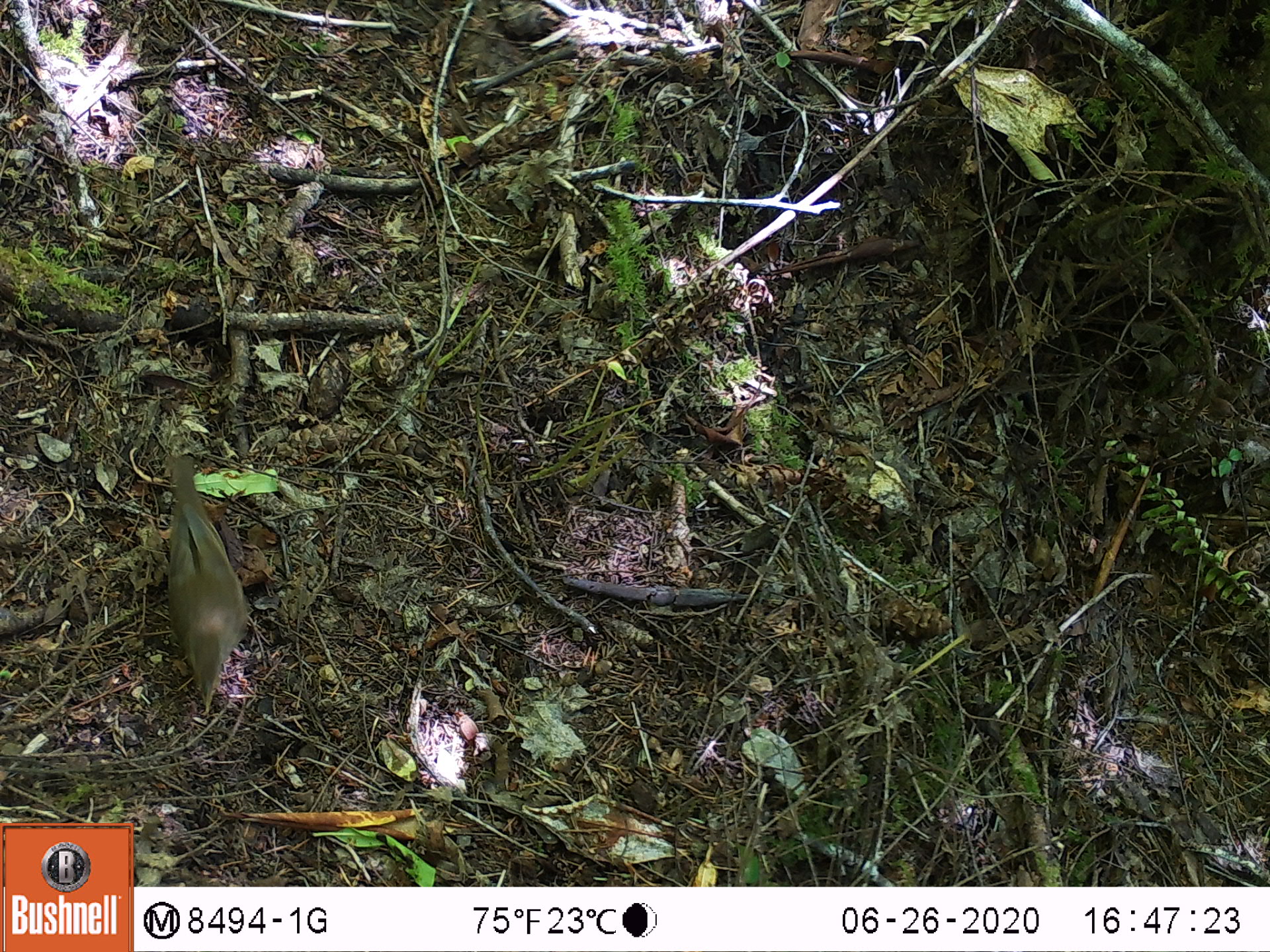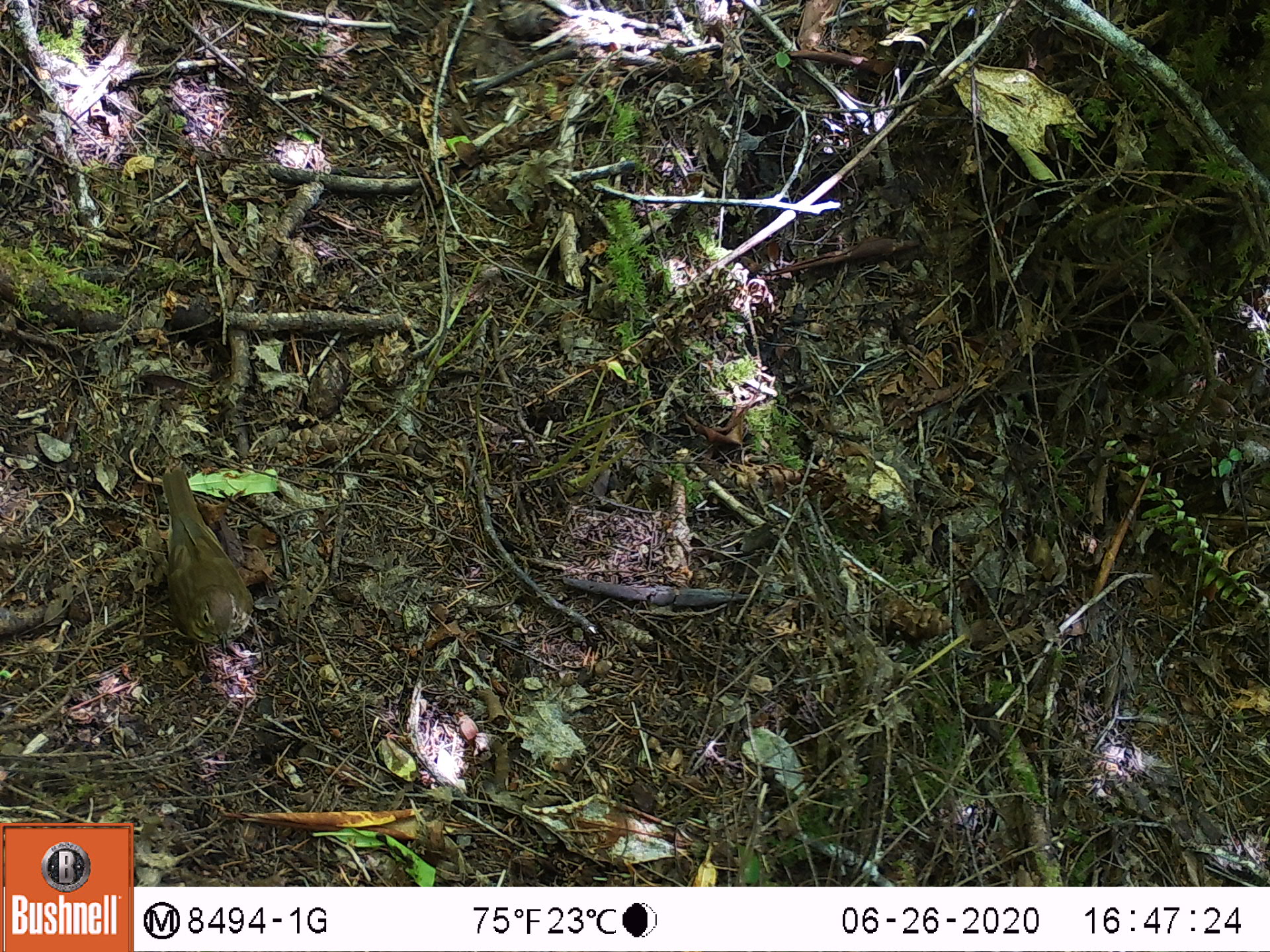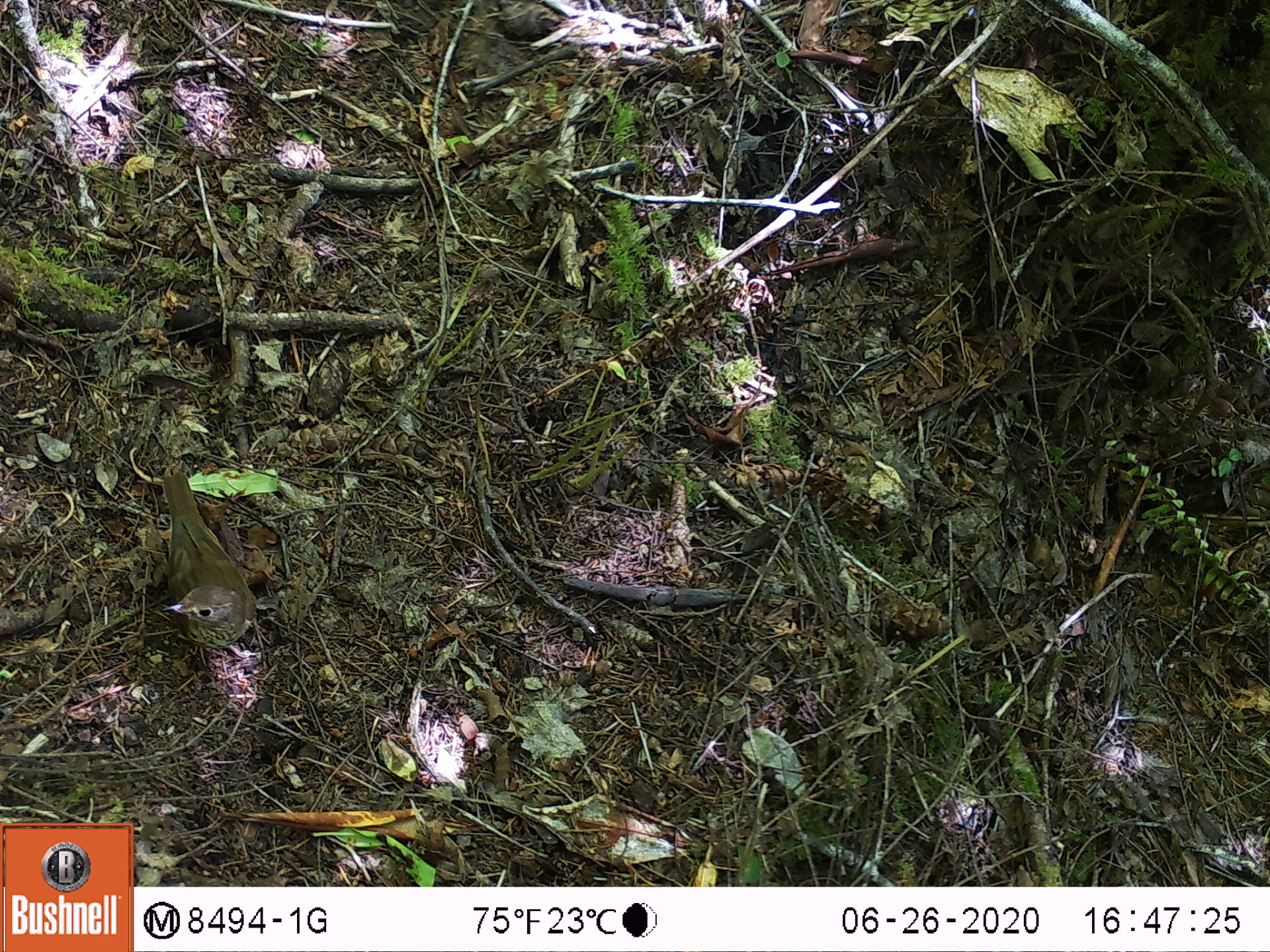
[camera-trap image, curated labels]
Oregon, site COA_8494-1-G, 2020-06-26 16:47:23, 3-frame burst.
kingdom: Animalia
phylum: Chordata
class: Aves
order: Passeriformes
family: Turdidae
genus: Catharus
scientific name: Catharus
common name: brown thrushes and nightingale-thrushes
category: catharus species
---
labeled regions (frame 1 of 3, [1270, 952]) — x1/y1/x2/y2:
catharus species: 159/453/248/715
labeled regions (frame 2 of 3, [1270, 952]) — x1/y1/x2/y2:
catharus species: 162/465/253/651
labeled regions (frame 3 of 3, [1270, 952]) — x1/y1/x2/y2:
catharus species: 157/469/257/651